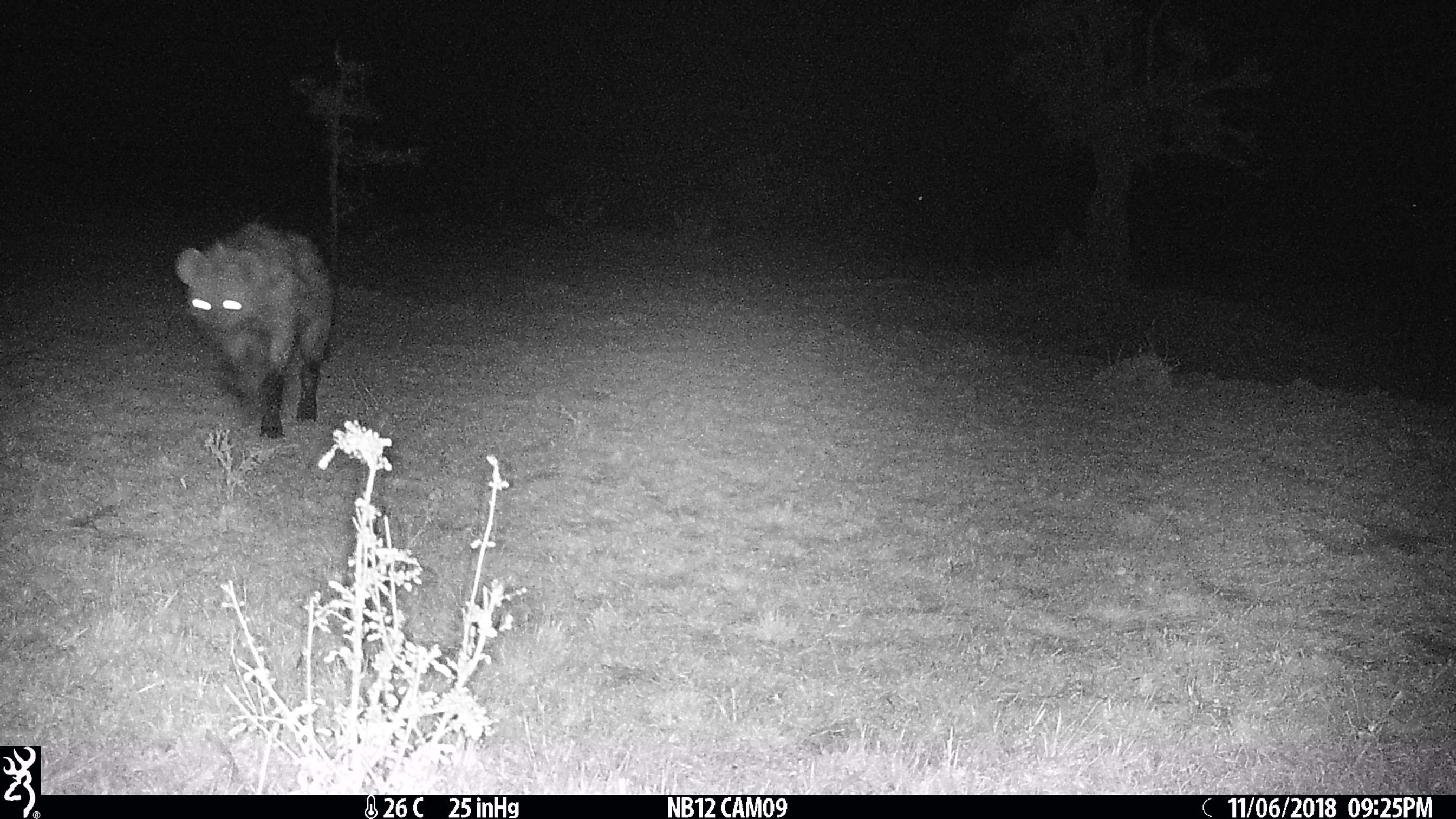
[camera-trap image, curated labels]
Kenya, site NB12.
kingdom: Animalia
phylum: Chordata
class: Mammalia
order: Carnivora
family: Hyaenidae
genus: Crocuta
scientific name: Crocuta crocuta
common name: spotted hyena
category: hyena spotted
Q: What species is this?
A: Hyena spotted (spotted hyena) (Crocuta crocuta).